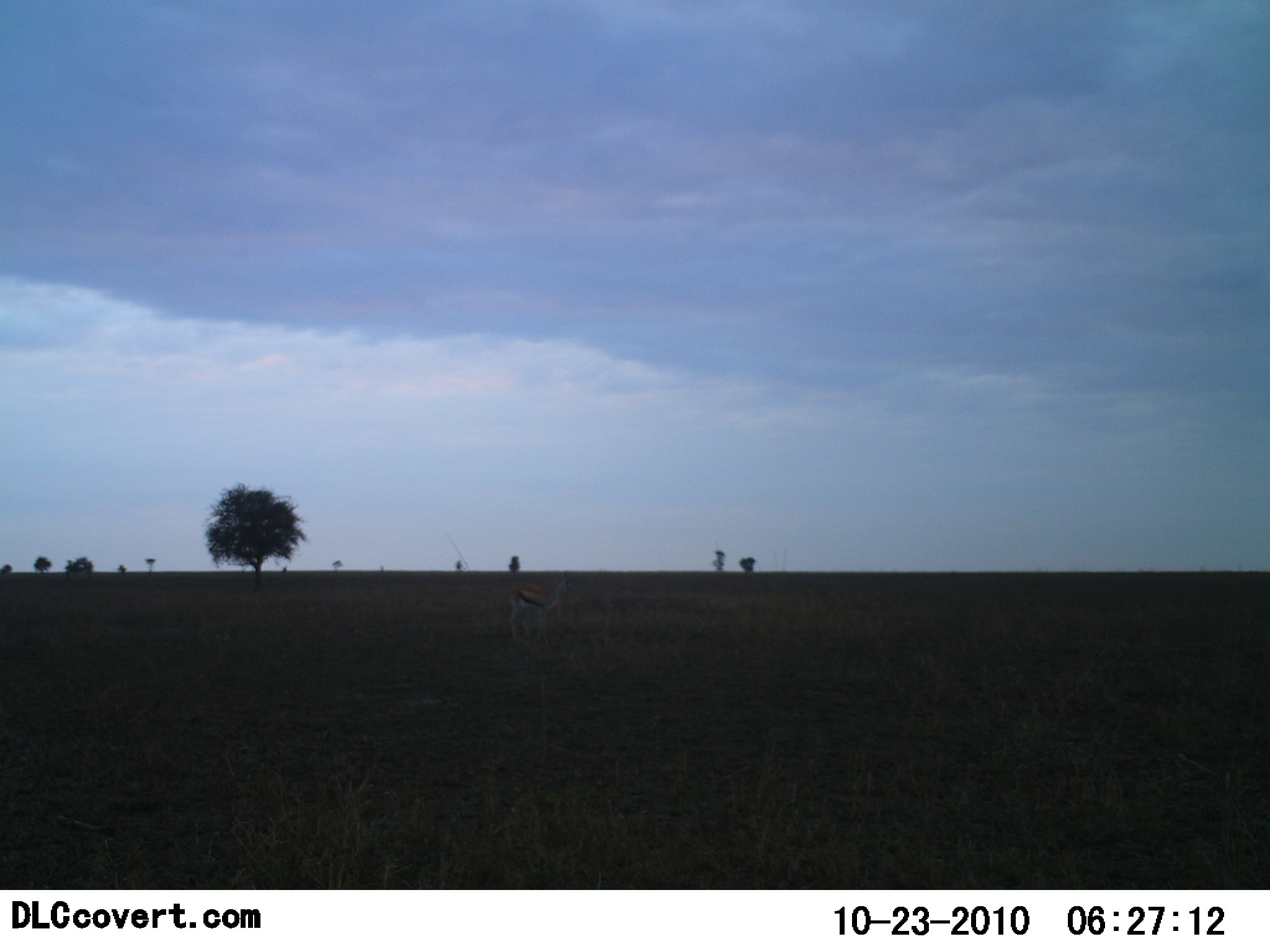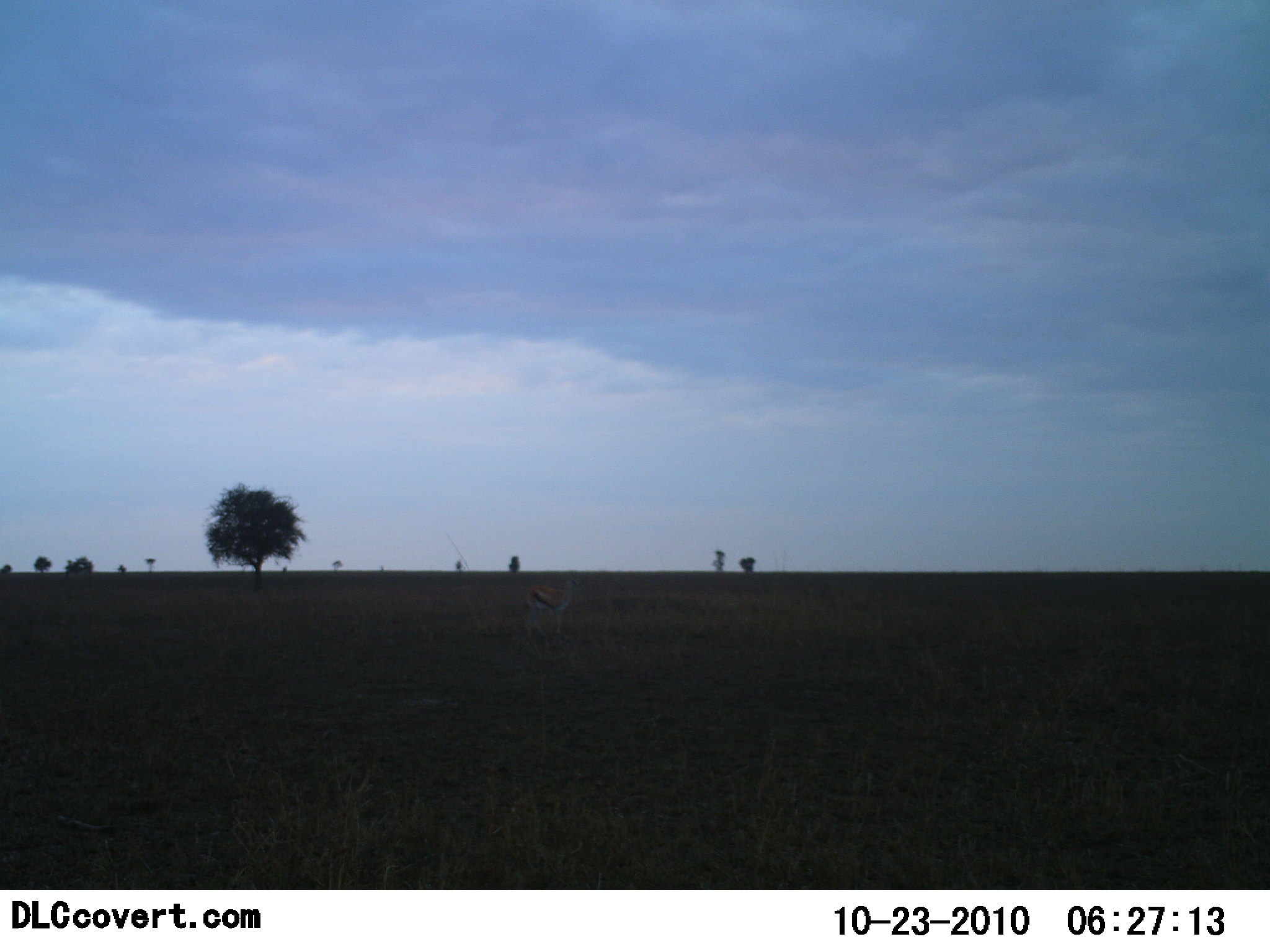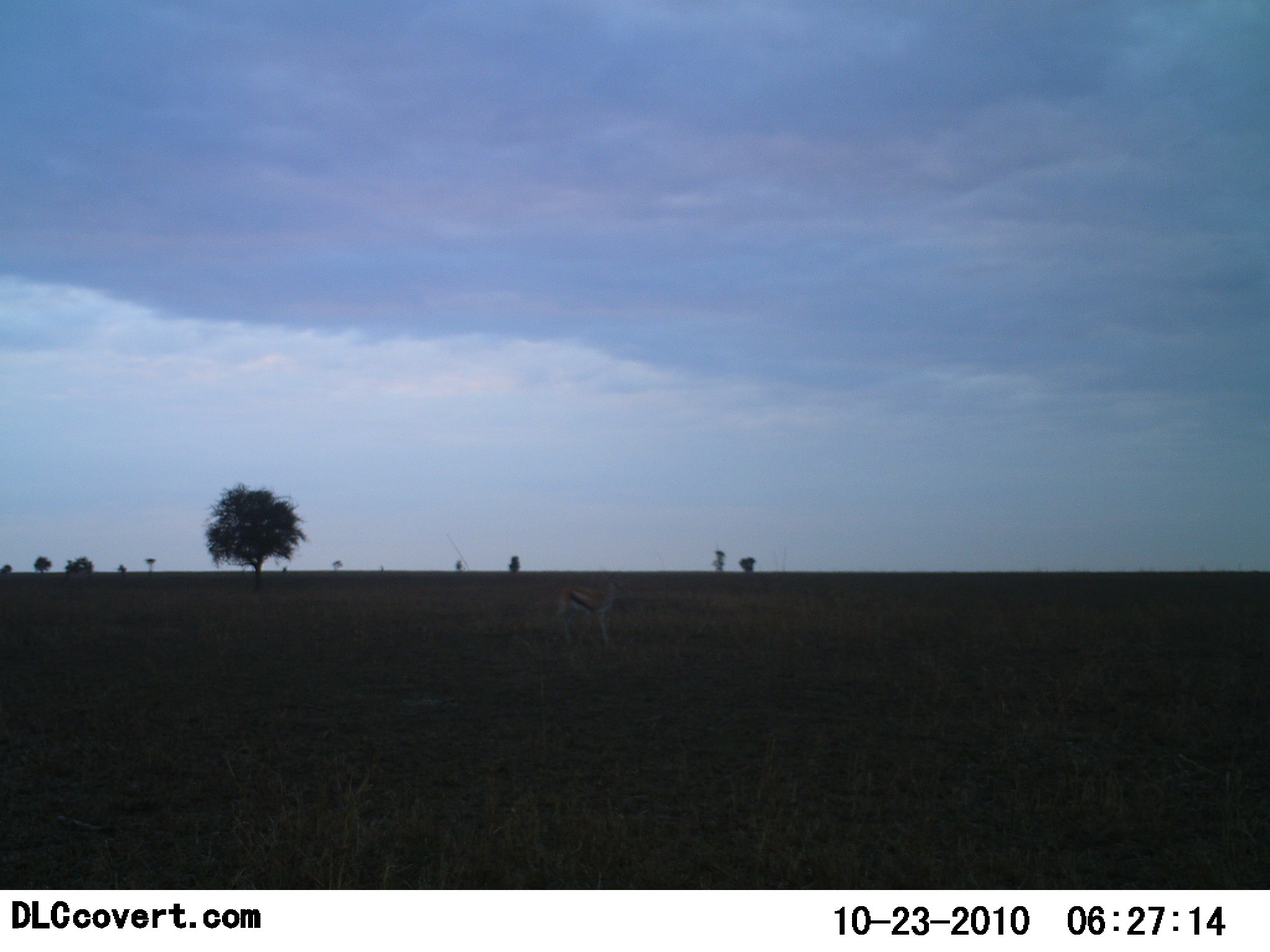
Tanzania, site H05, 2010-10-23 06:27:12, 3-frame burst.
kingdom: Animalia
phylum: Chordata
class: Mammalia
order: Artiodactyla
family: Bovidae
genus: Eudorcas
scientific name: Eudorcas thomsonii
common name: thomson's gazelle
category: gazellethomsons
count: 1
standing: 50%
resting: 0%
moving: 50%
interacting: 0%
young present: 0%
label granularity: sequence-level